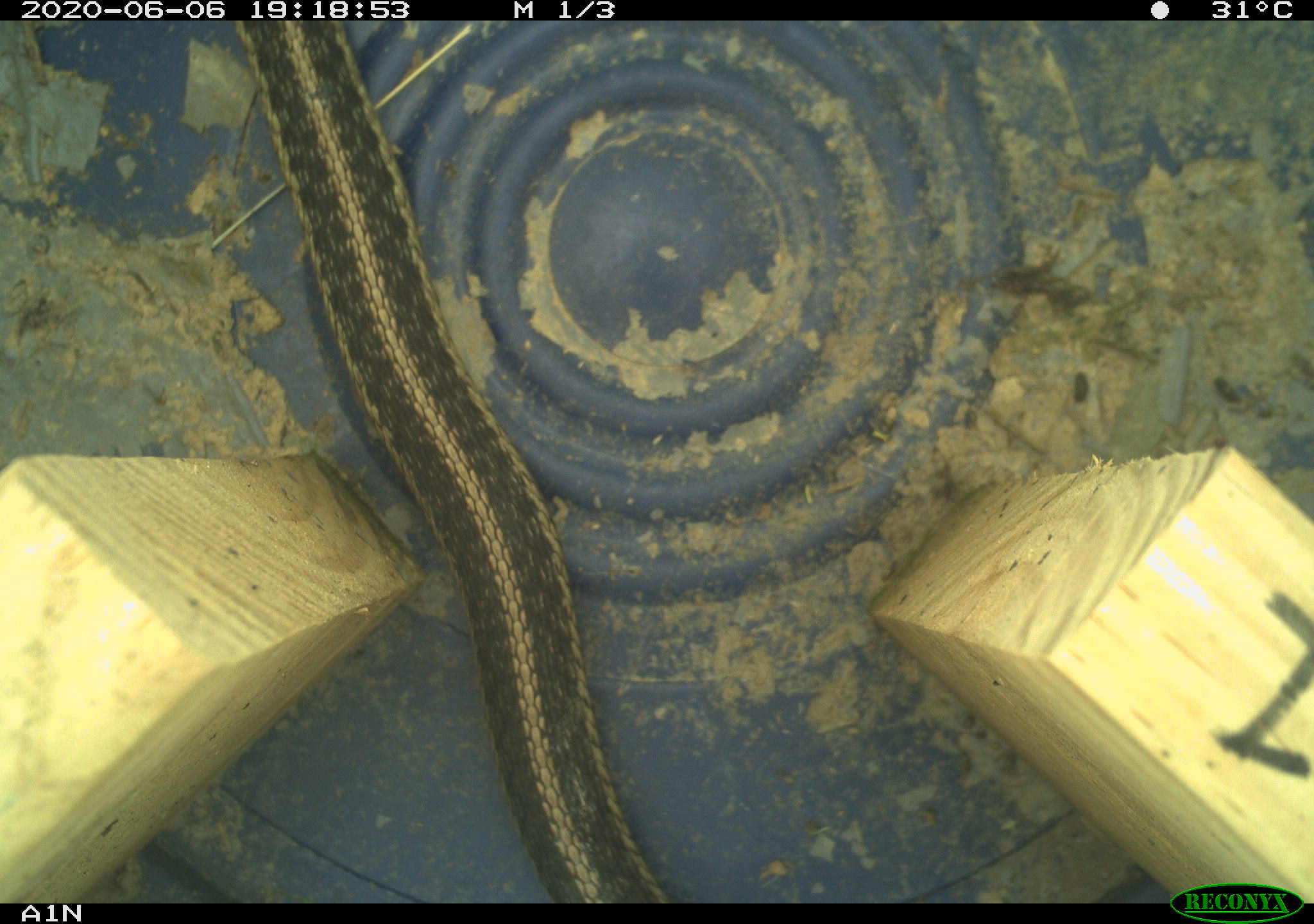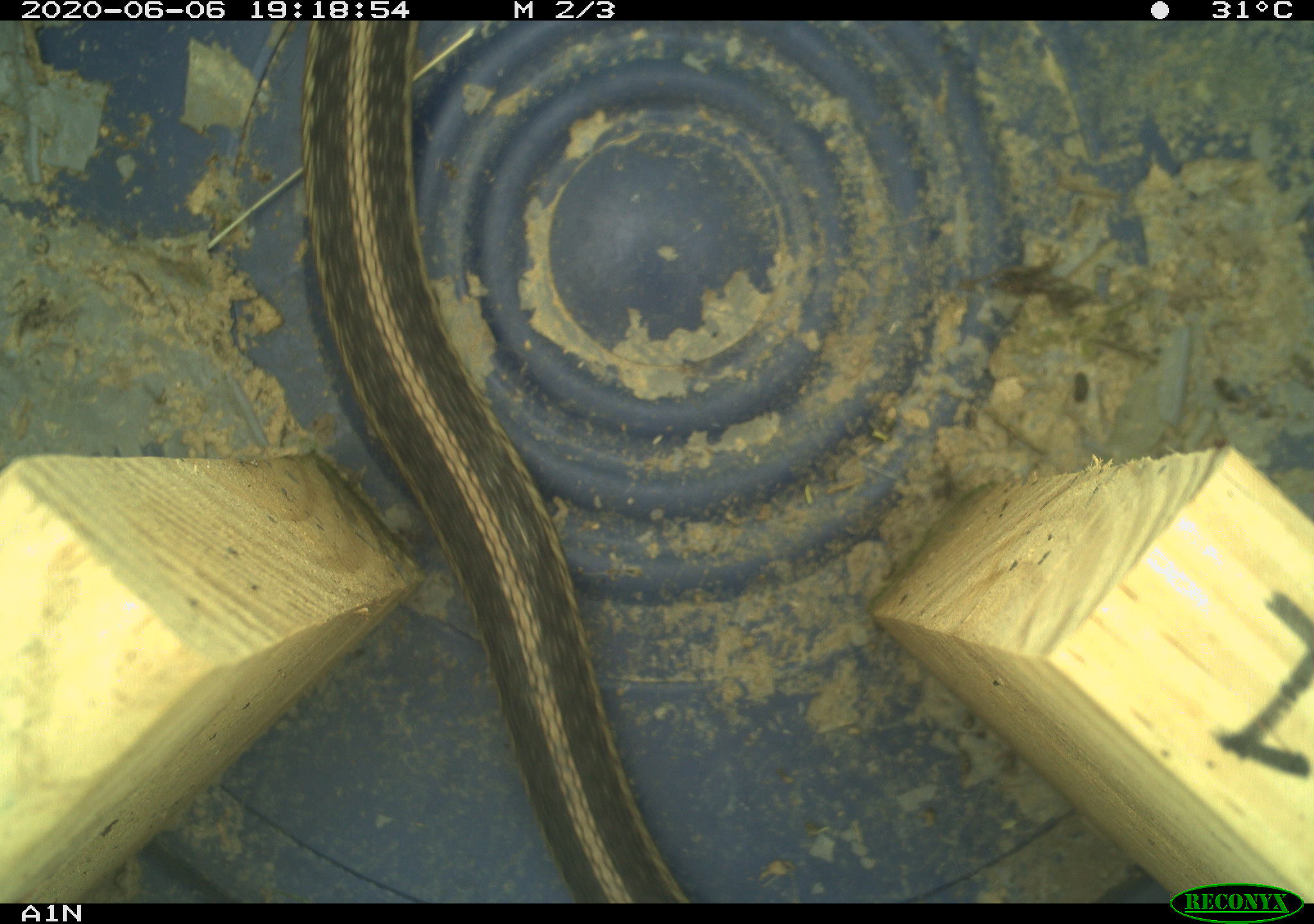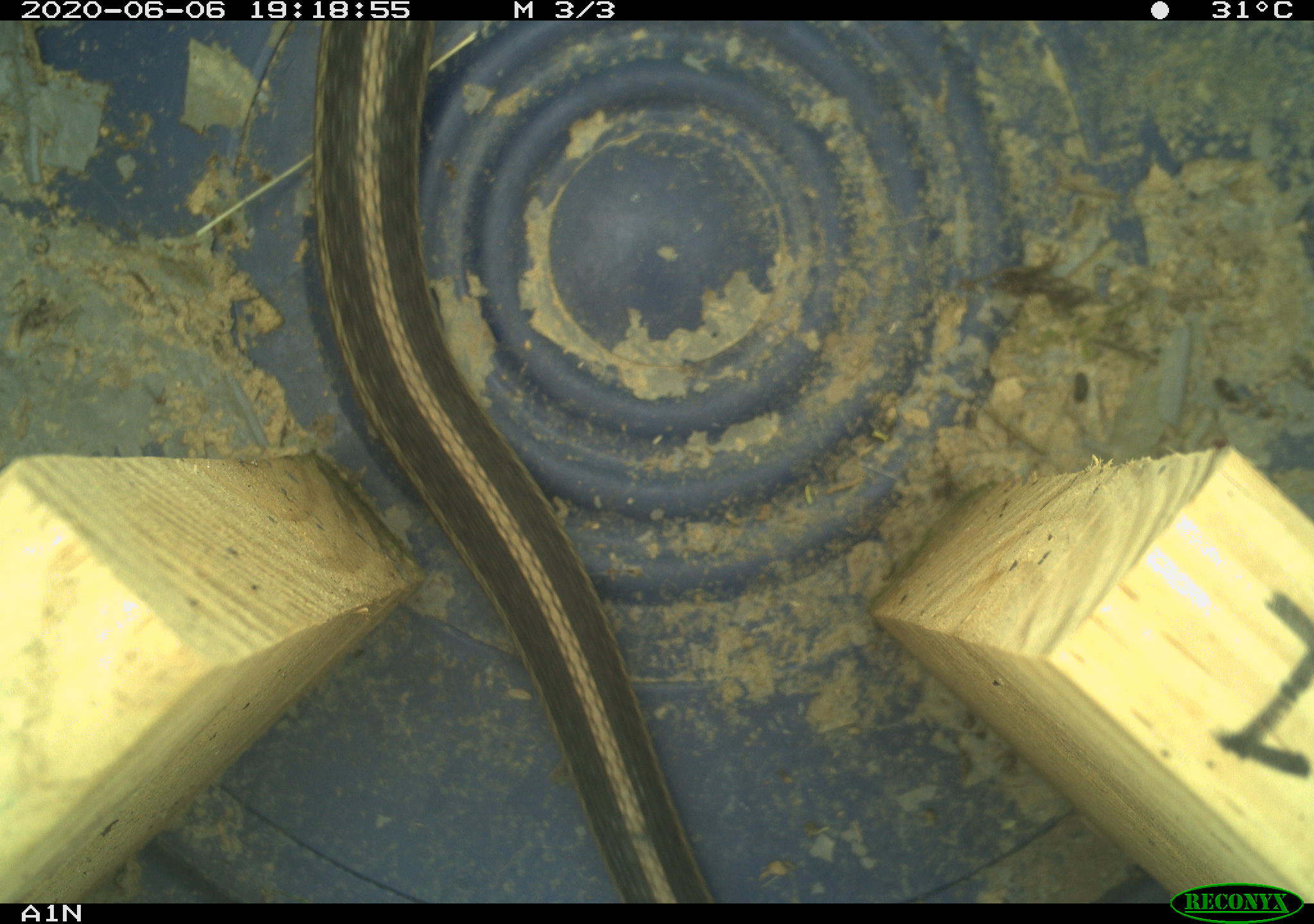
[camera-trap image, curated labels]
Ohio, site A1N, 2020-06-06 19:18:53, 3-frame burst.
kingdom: Animalia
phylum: Chordata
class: Reptilia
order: Squamata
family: Colubridae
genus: Thamnophis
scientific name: Thamnophis sirtalis sirtalis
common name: eastern gartersnake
Eastern gartersnake (Thamnophis sirtalis sirtalis).